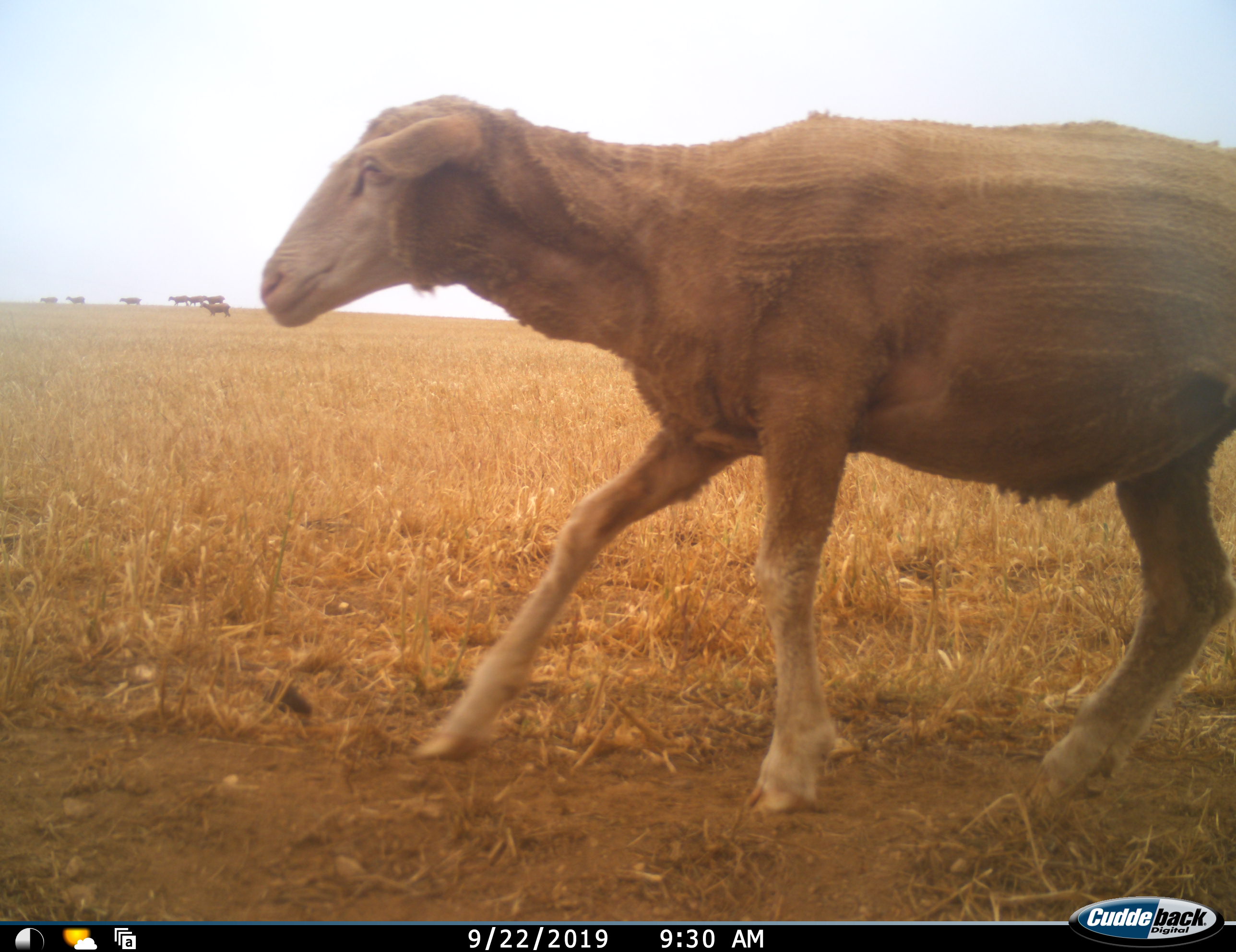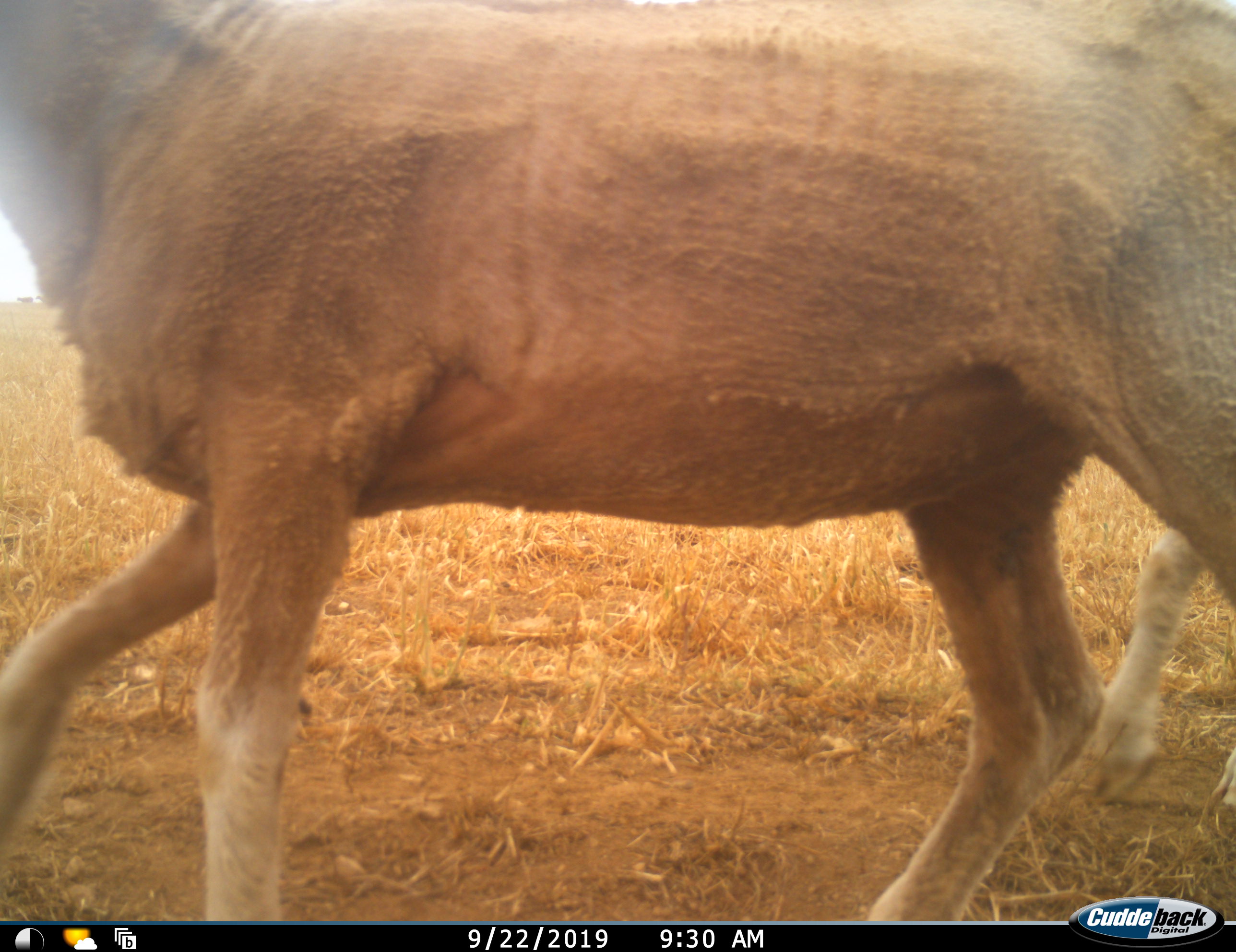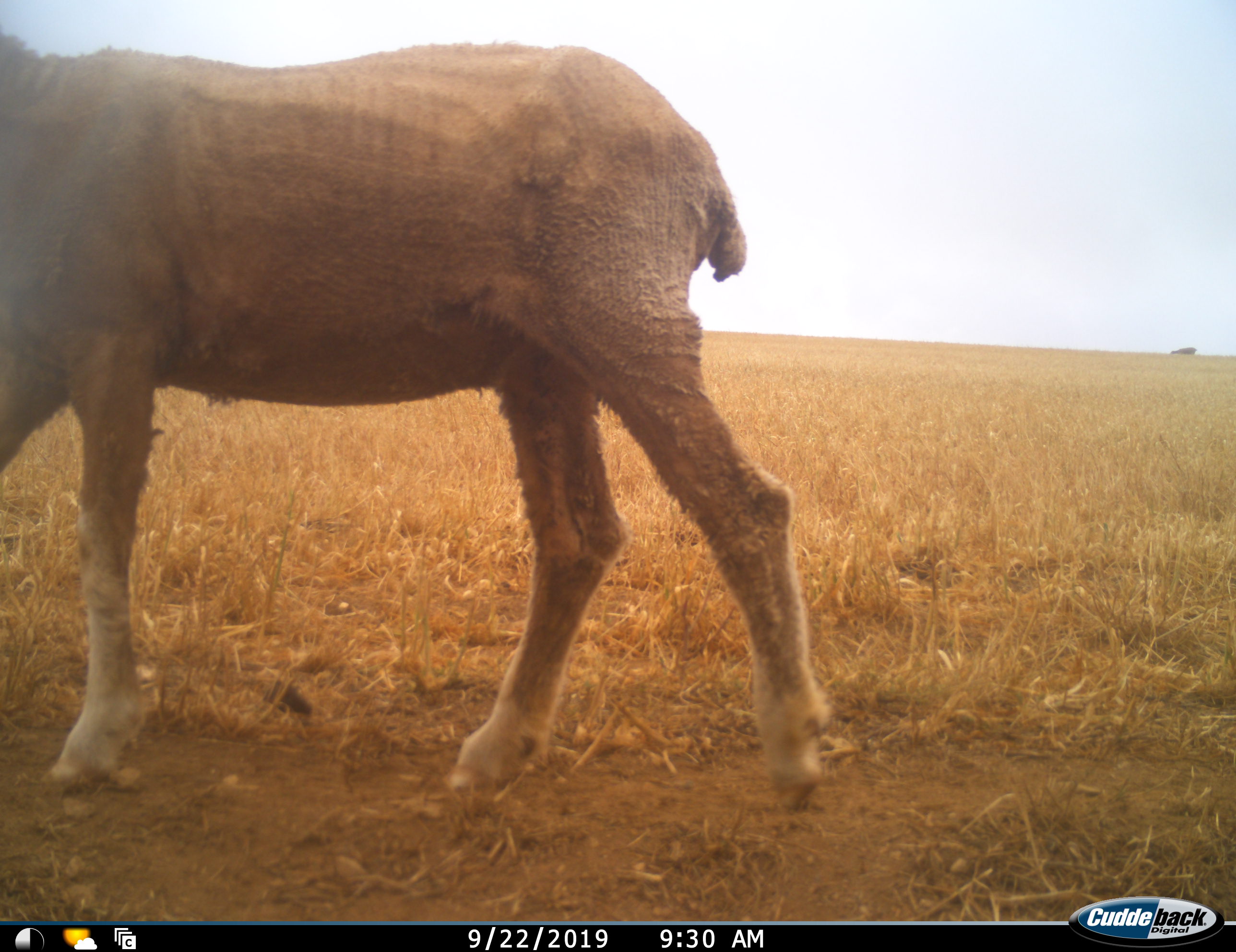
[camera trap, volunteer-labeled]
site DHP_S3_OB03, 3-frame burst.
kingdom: Animalia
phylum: Chordata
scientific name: Vertebrata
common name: domestic animal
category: domesticanimal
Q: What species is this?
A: Domesticanimal (domestic animal) (Vertebrata).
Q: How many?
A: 8.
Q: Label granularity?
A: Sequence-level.